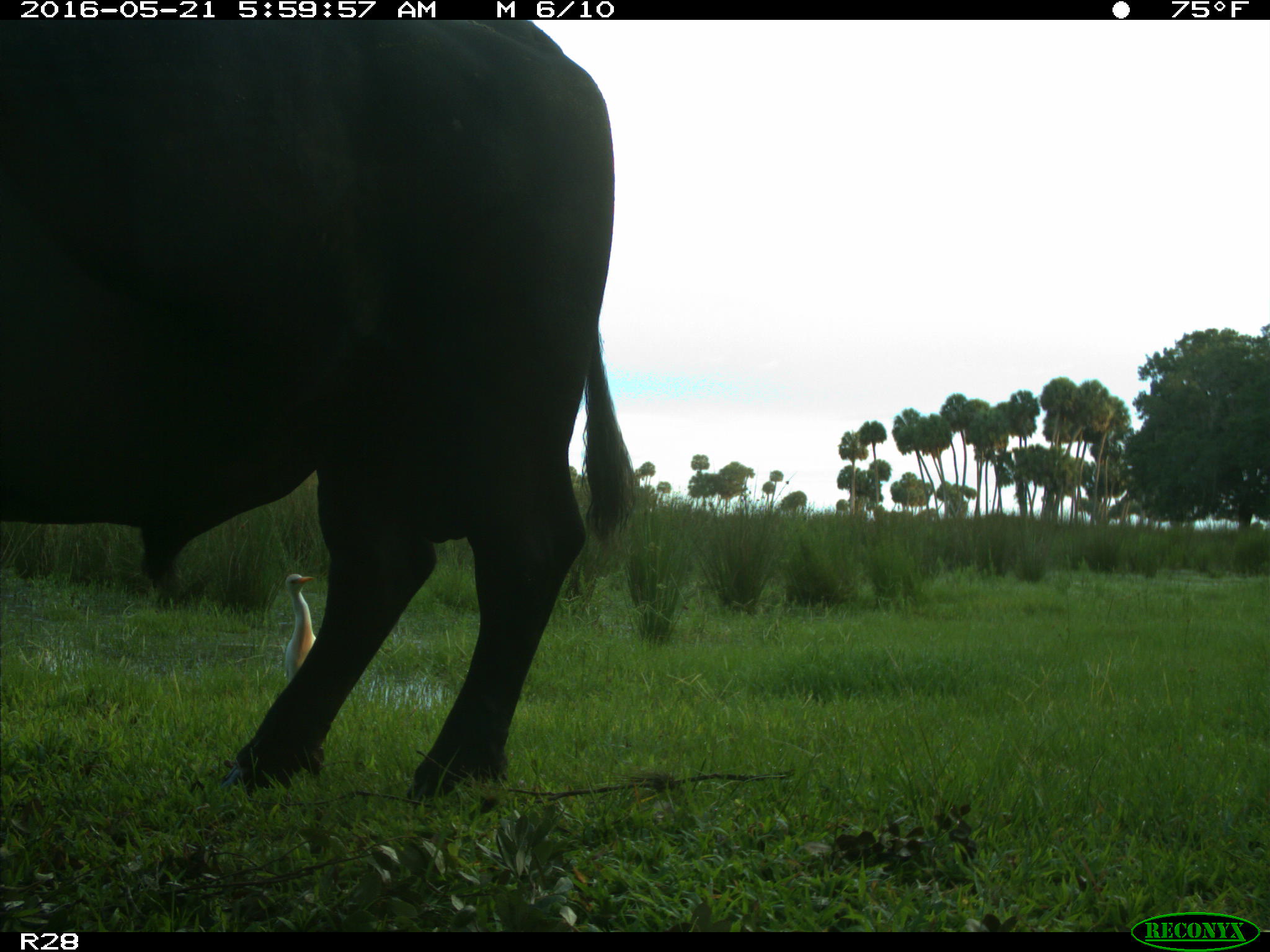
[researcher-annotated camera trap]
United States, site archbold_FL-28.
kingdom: Animalia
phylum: Chordata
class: Mammalia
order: Artiodactyla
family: Bovidae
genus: Bos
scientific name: Bos taurus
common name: domestic cow